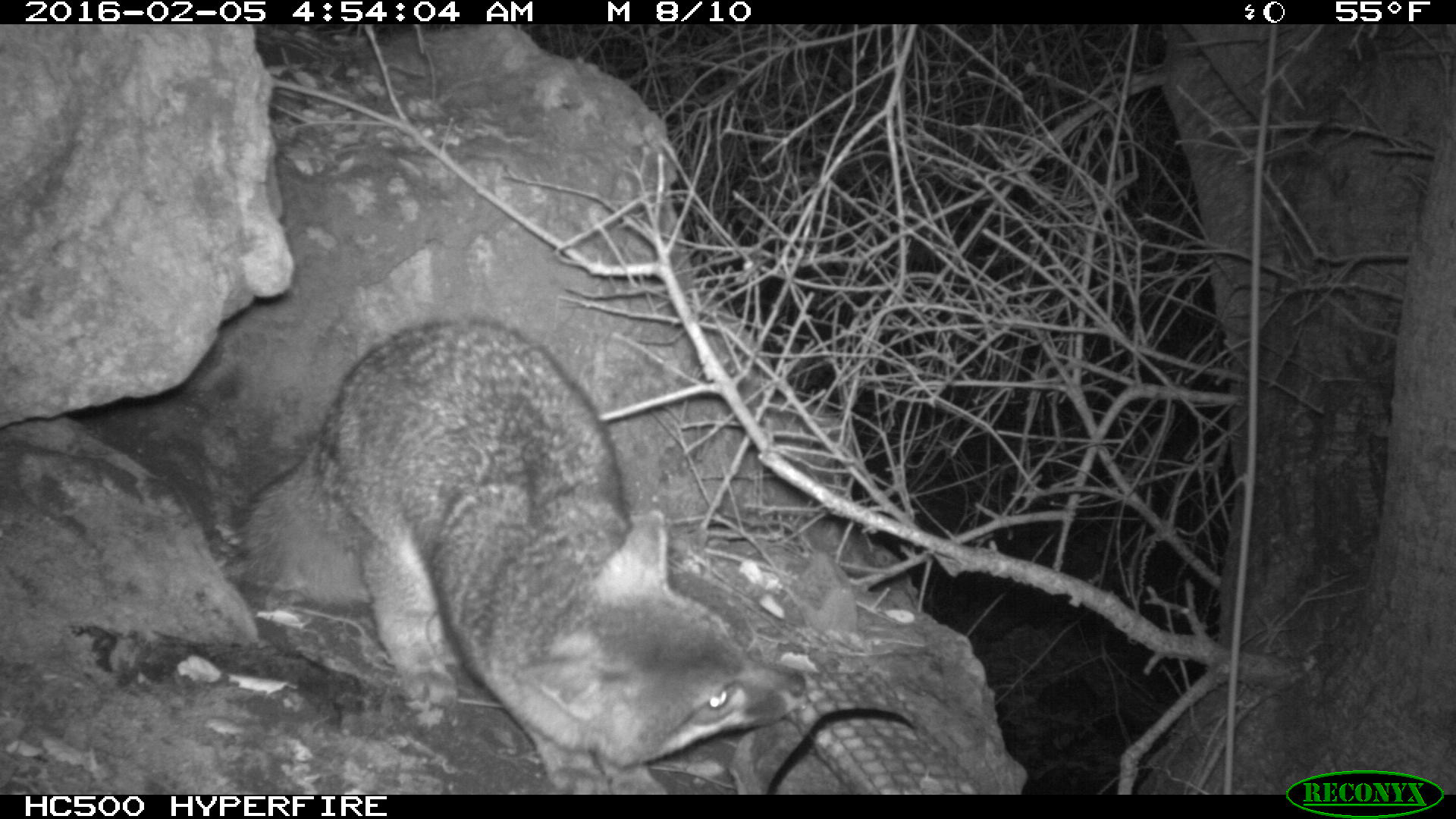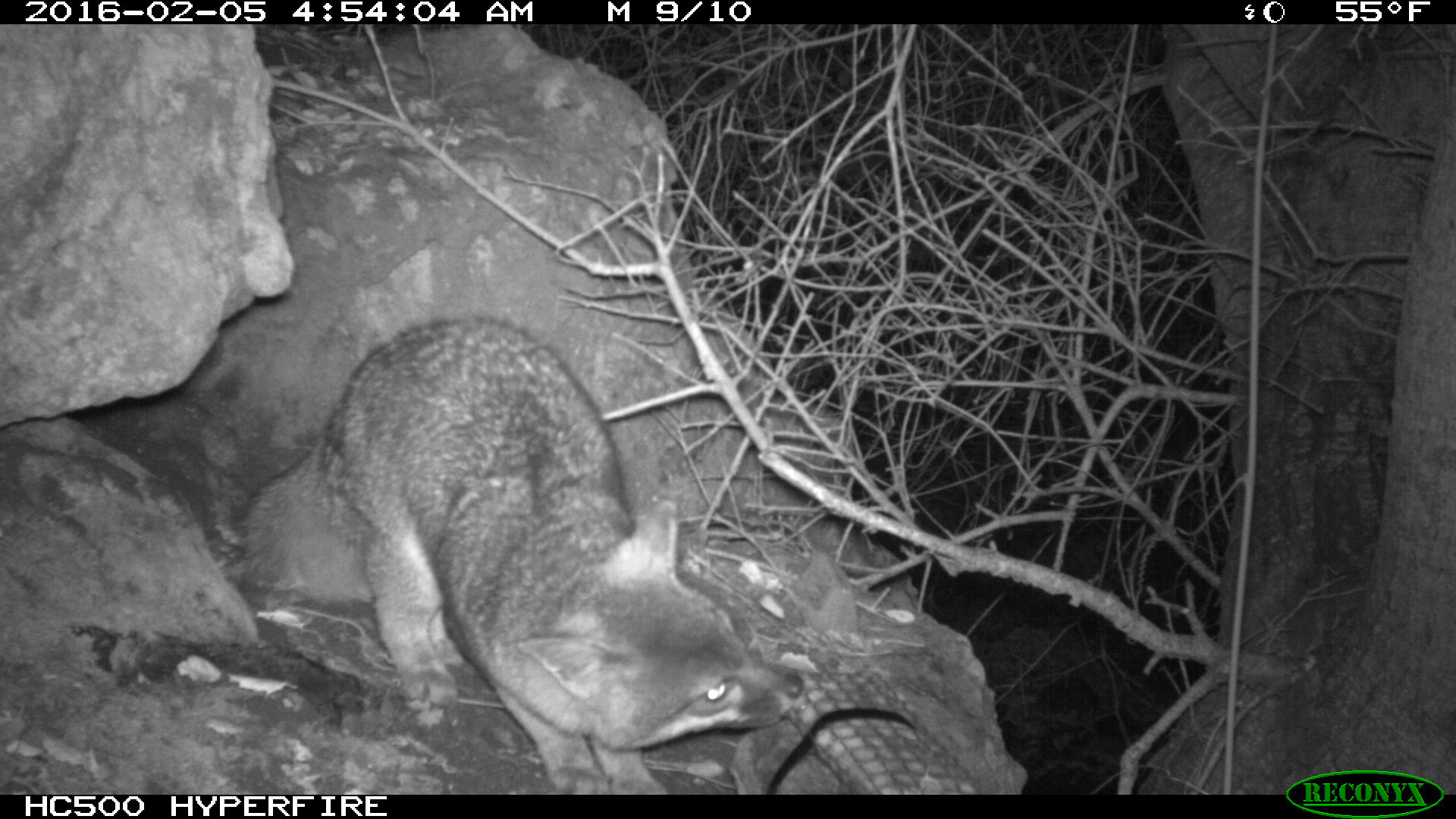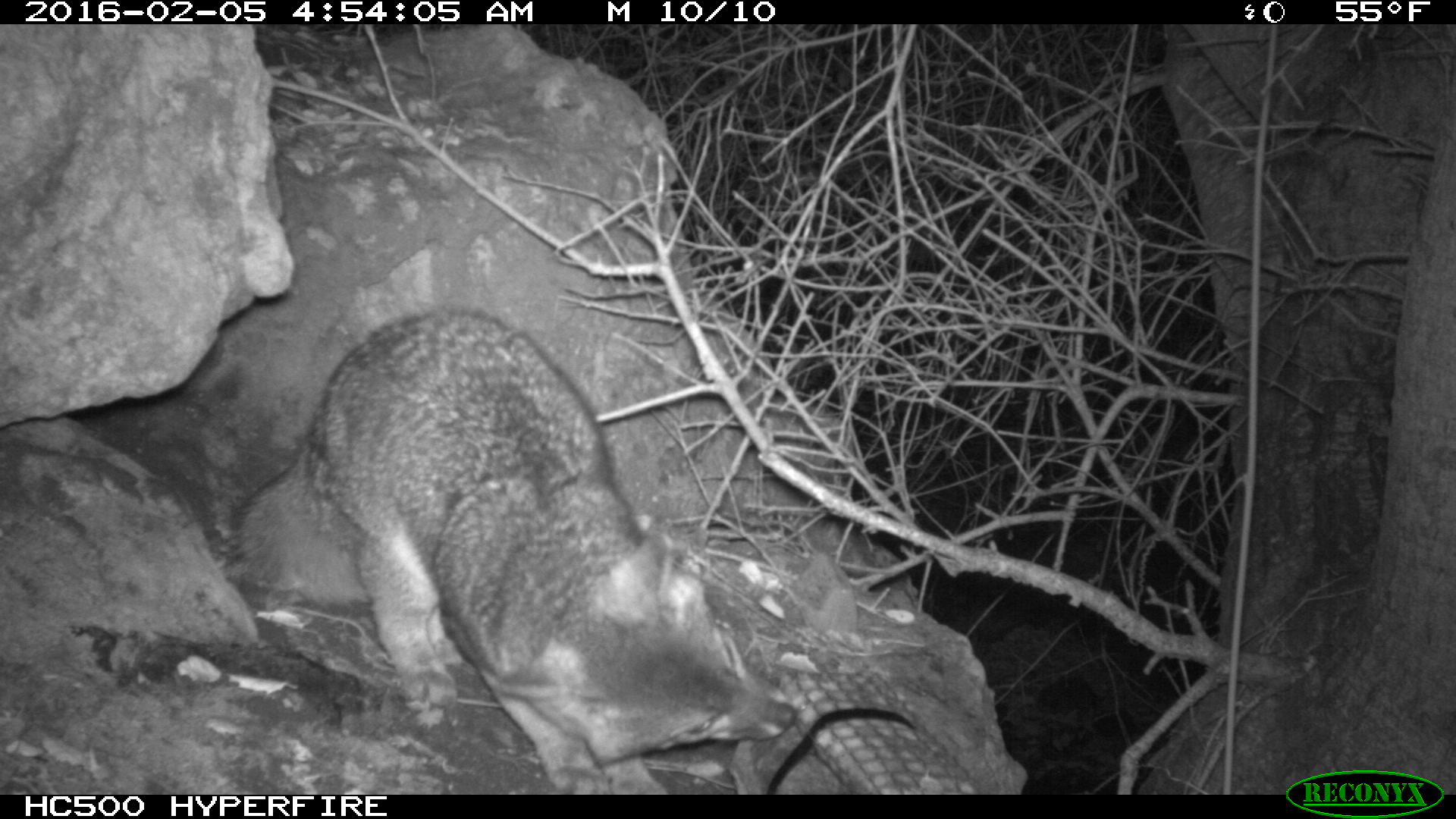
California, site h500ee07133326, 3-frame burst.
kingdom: Animalia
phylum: Chordata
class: Mammalia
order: Carnivora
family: Canidae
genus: Urocyon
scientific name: Urocyon littoralis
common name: island fox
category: fox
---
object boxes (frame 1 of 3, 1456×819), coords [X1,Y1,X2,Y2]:
fox: [234,318,804,792]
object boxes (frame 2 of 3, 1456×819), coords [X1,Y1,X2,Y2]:
fox: [237,318,800,794]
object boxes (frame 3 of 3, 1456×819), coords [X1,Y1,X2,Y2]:
fox: [232,305,795,794]